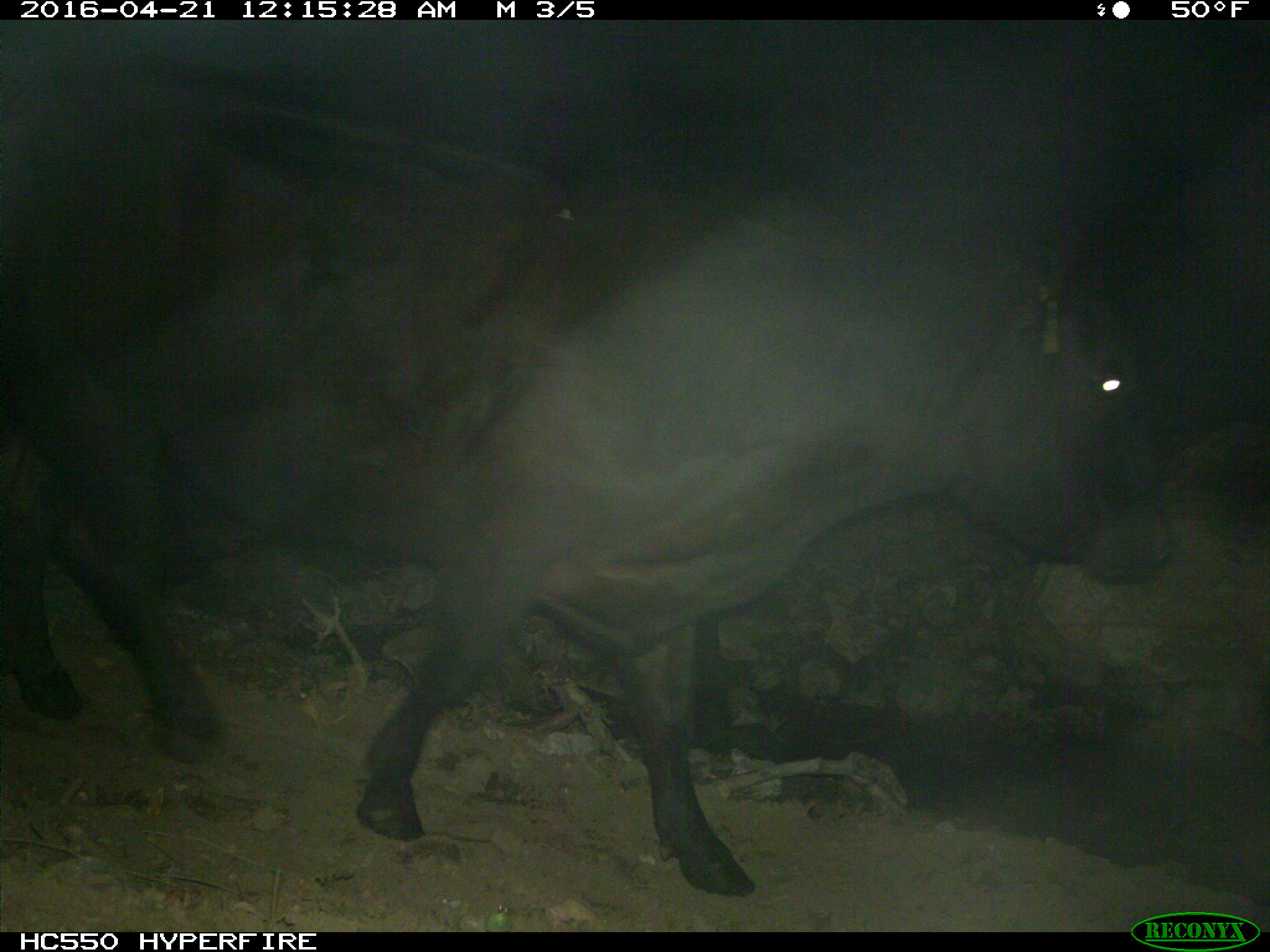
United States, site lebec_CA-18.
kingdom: Animalia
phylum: Chordata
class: Mammalia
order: Artiodactyla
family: Bovidae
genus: Bos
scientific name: Bos taurus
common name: domestic cow